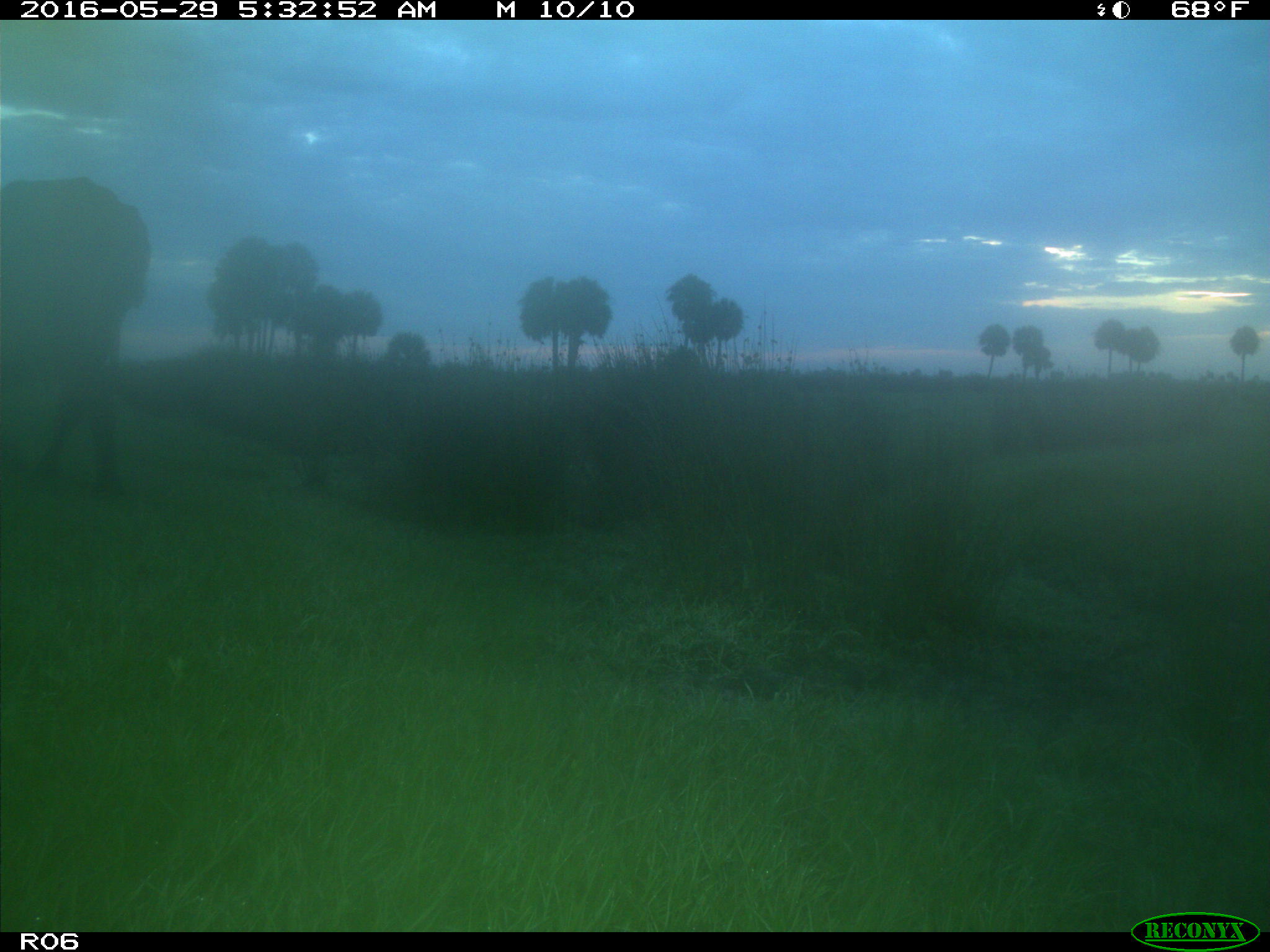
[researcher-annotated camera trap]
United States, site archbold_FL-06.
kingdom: Animalia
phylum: Chordata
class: Mammalia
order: Artiodactyla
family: Bovidae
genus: Bos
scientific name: Bos taurus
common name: domestic cow